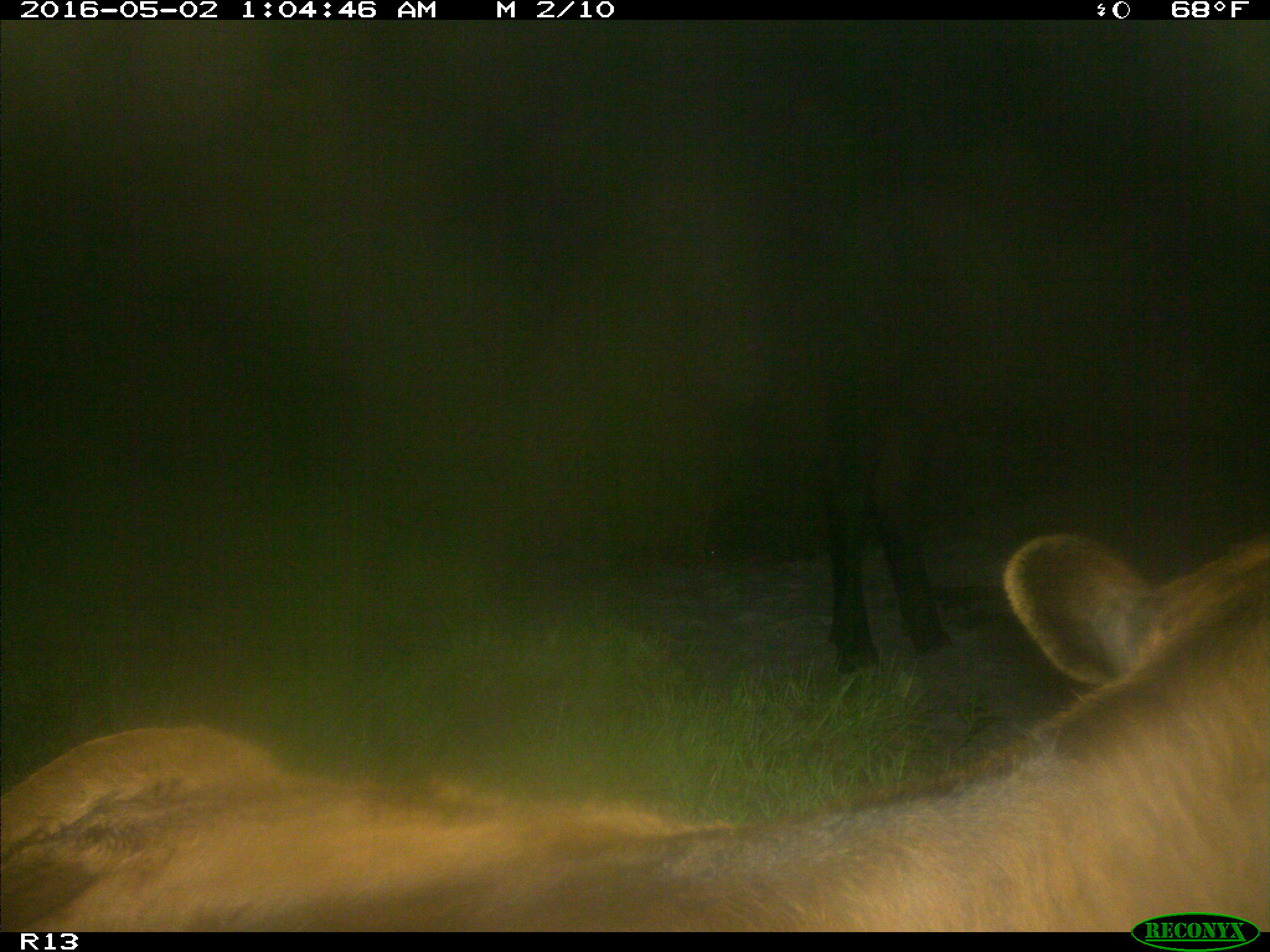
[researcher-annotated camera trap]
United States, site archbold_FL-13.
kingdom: Animalia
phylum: Chordata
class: Mammalia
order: Artiodactyla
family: Bovidae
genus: Bos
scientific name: Bos taurus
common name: domestic cow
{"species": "Bos taurus (domestic cow)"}